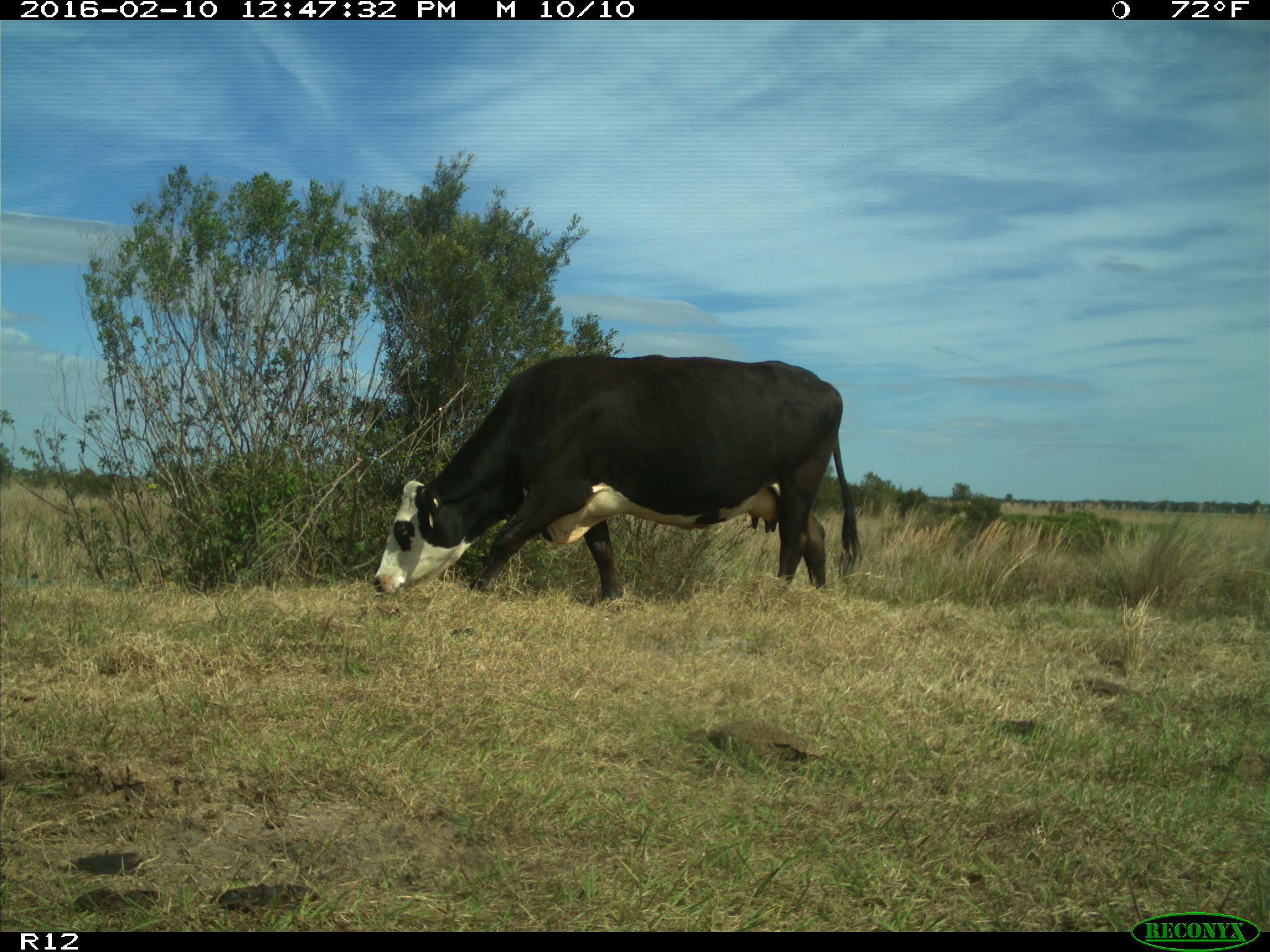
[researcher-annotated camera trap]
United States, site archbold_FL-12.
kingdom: Animalia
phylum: Chordata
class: Mammalia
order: Artiodactyla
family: Bovidae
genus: Bos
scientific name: Bos taurus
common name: domestic cow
Bos taurus (domestic cow).